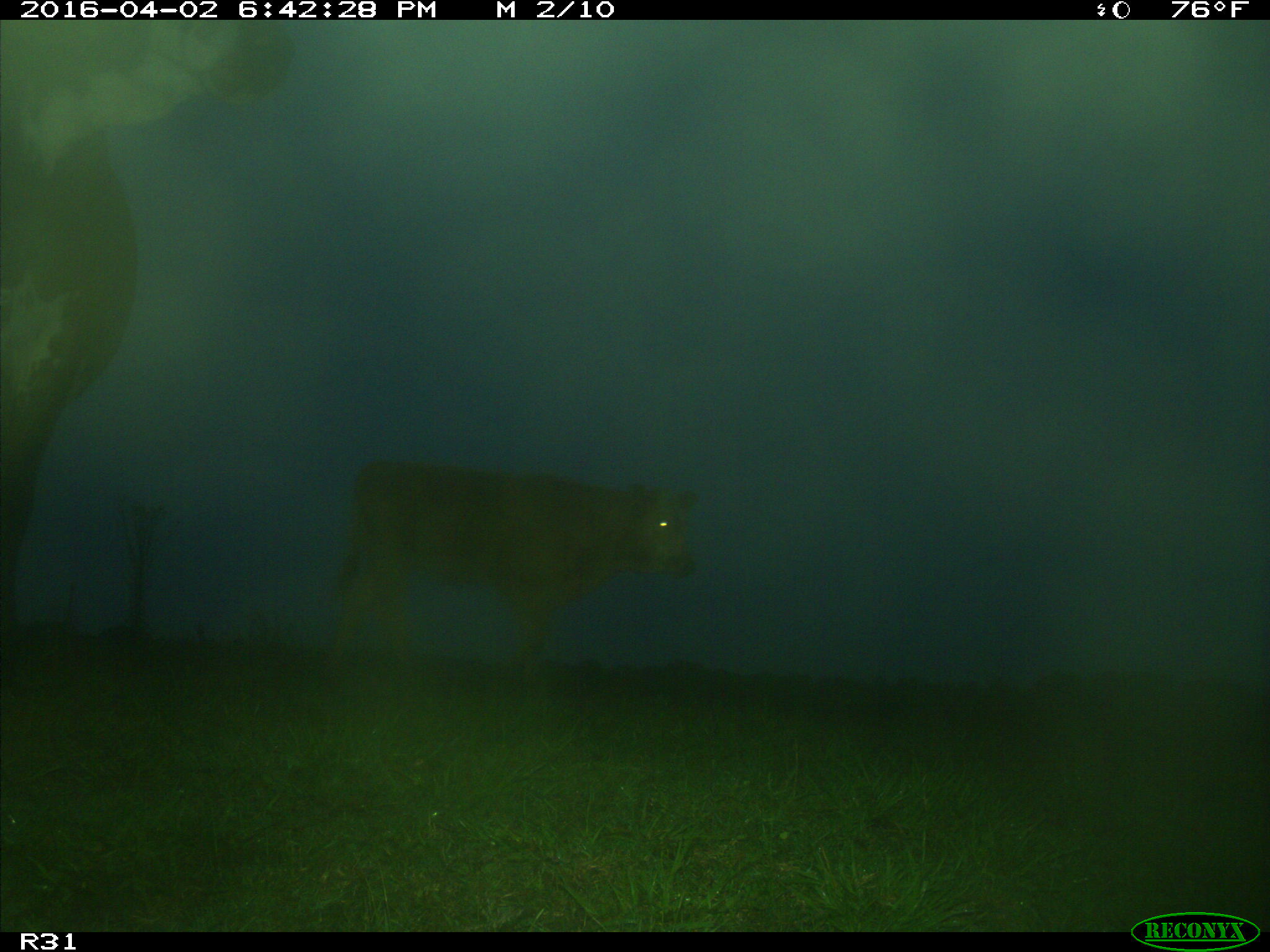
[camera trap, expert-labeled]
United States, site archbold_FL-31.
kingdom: Animalia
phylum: Chordata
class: Mammalia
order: Artiodactyla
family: Bovidae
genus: Bos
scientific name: Bos taurus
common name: domestic cow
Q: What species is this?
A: Bos taurus (domestic cow).